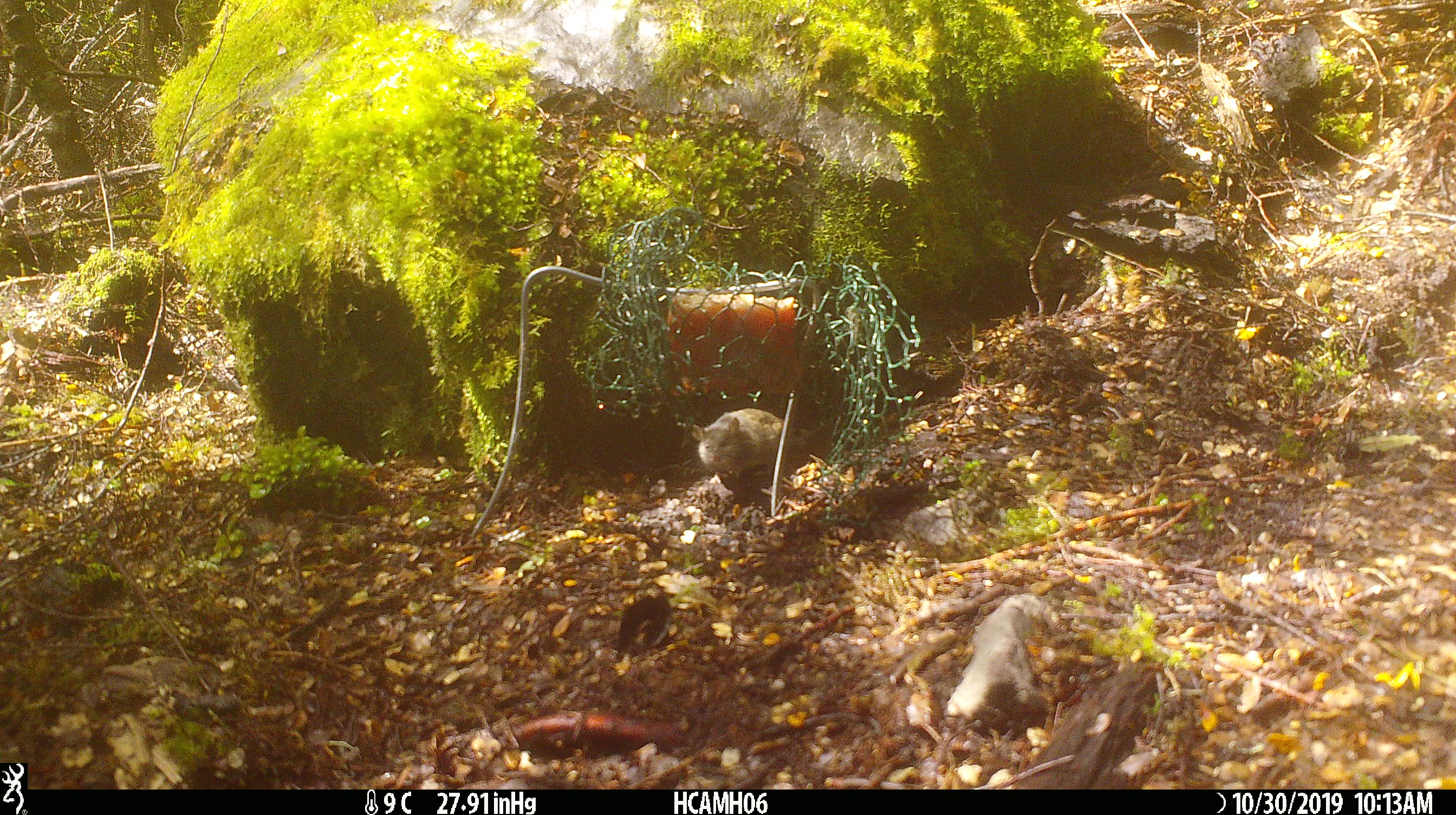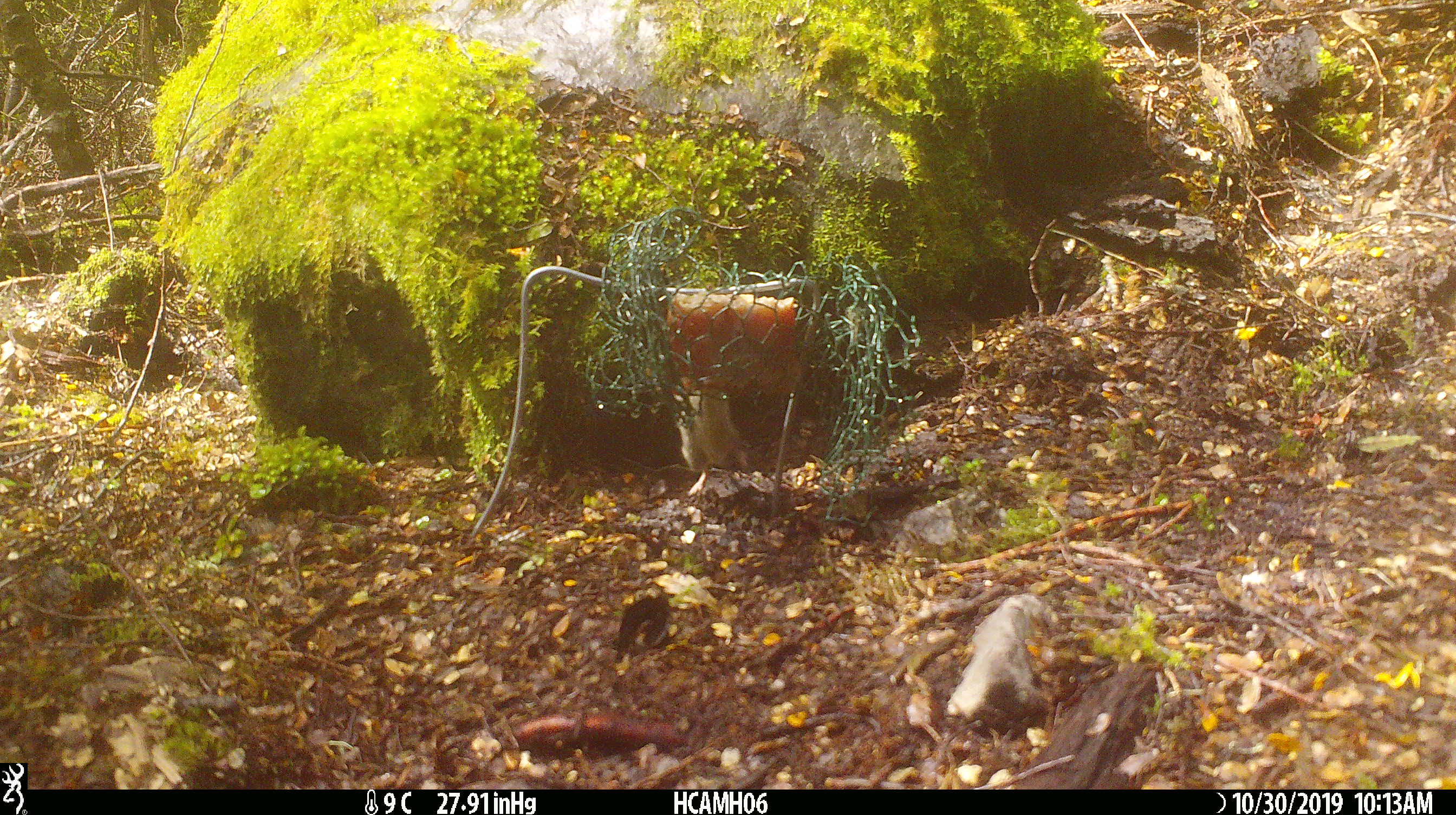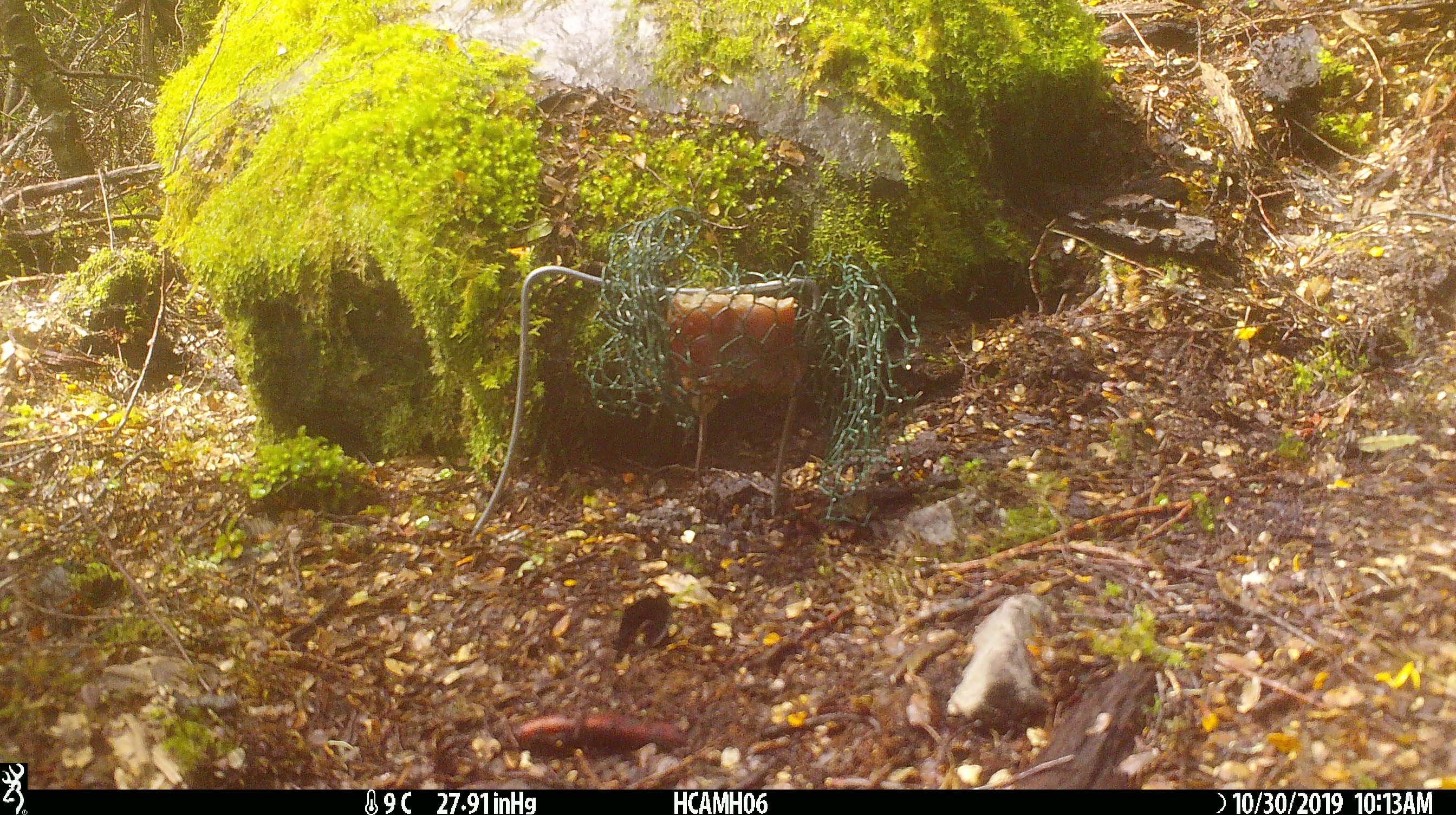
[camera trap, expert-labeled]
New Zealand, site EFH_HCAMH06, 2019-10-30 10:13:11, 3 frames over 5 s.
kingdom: Animalia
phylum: Chordata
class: Mammalia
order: Rodentia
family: Muridae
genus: Mus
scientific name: Mus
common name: mouse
Mouse (Mus).